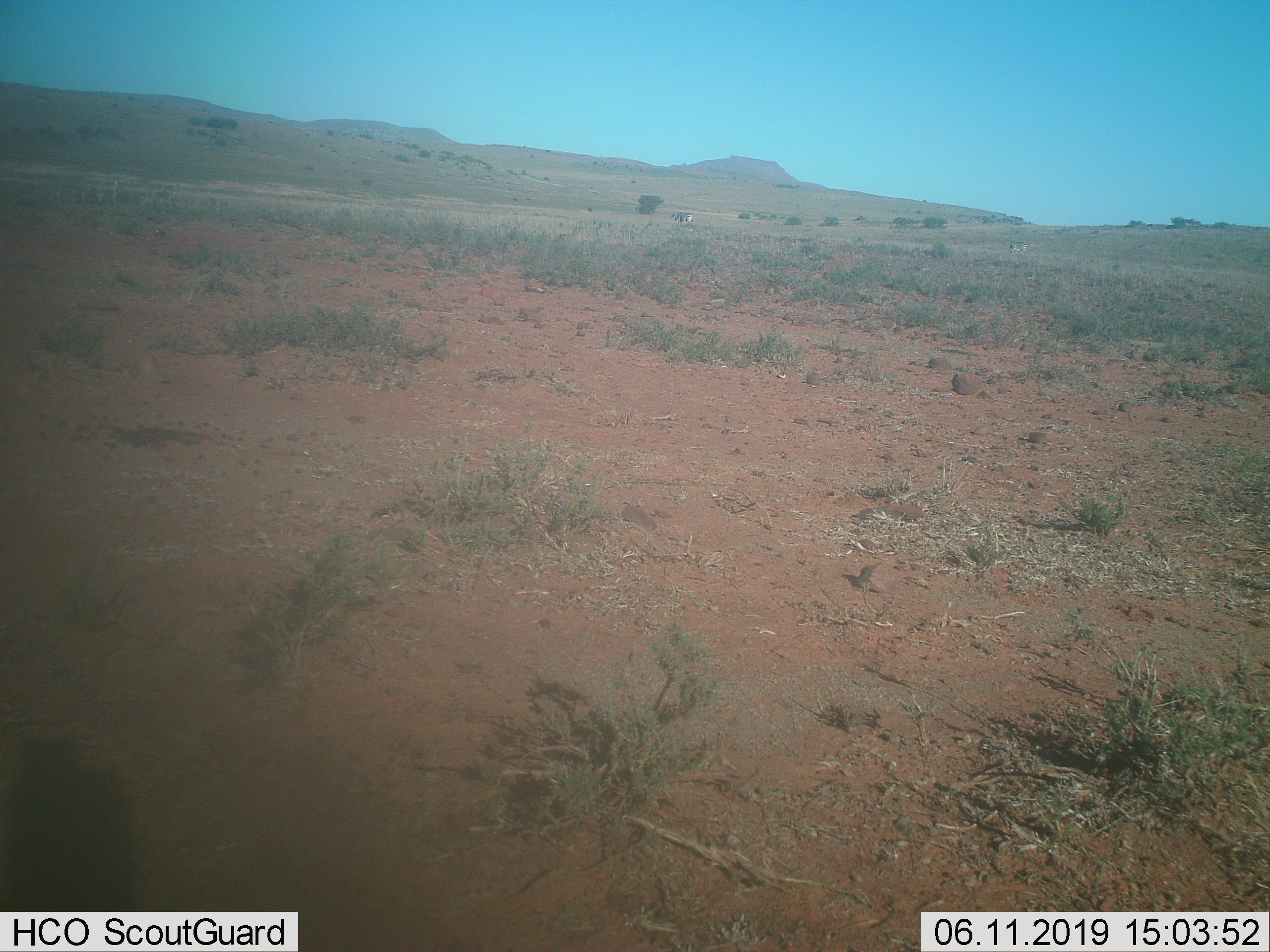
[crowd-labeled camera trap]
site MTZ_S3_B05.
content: unidentified animal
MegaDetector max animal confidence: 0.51